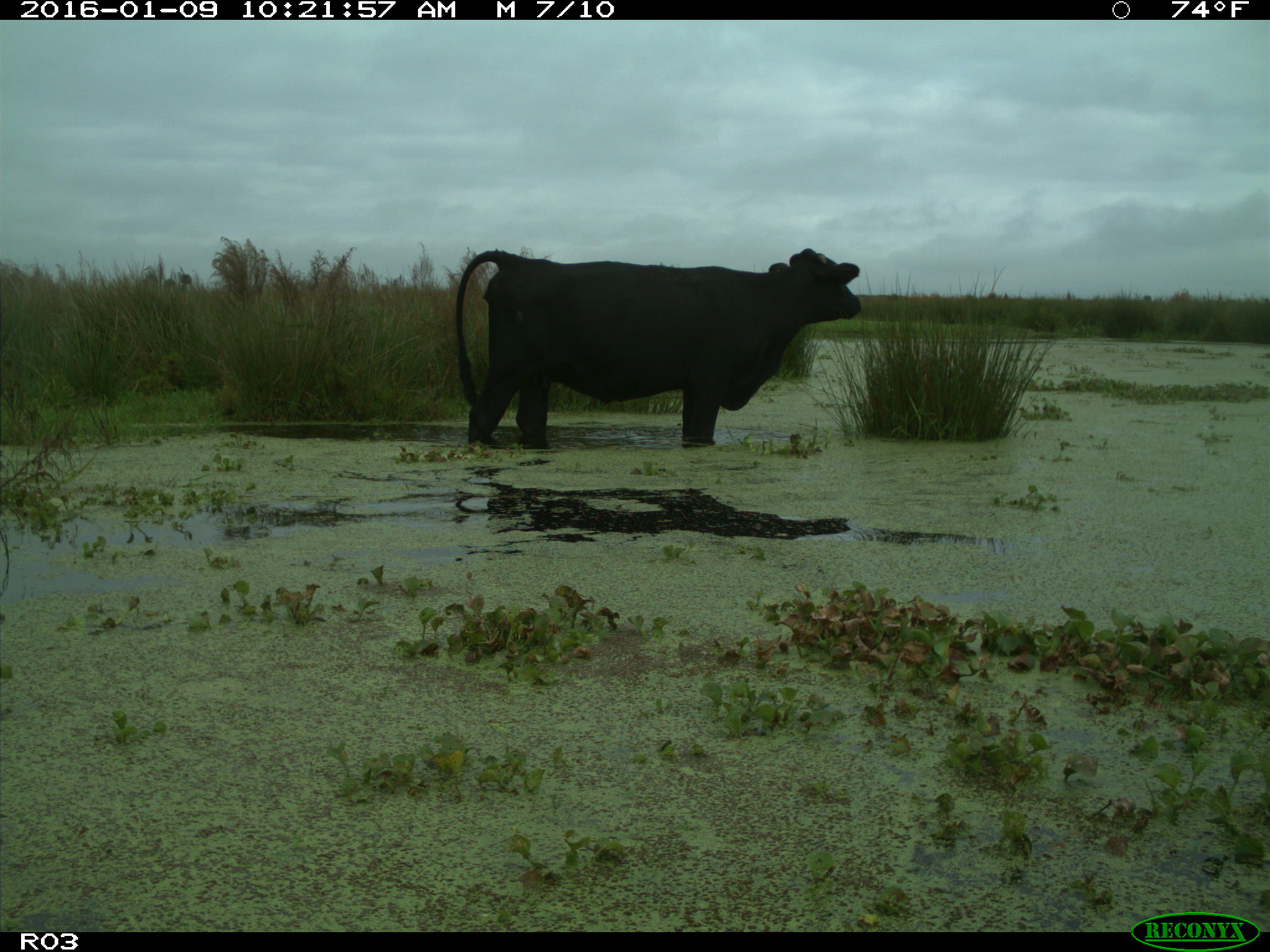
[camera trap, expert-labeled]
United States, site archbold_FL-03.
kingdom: Animalia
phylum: Chordata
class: Mammalia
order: Artiodactyla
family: Bovidae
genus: Bos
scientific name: Bos taurus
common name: domestic cow